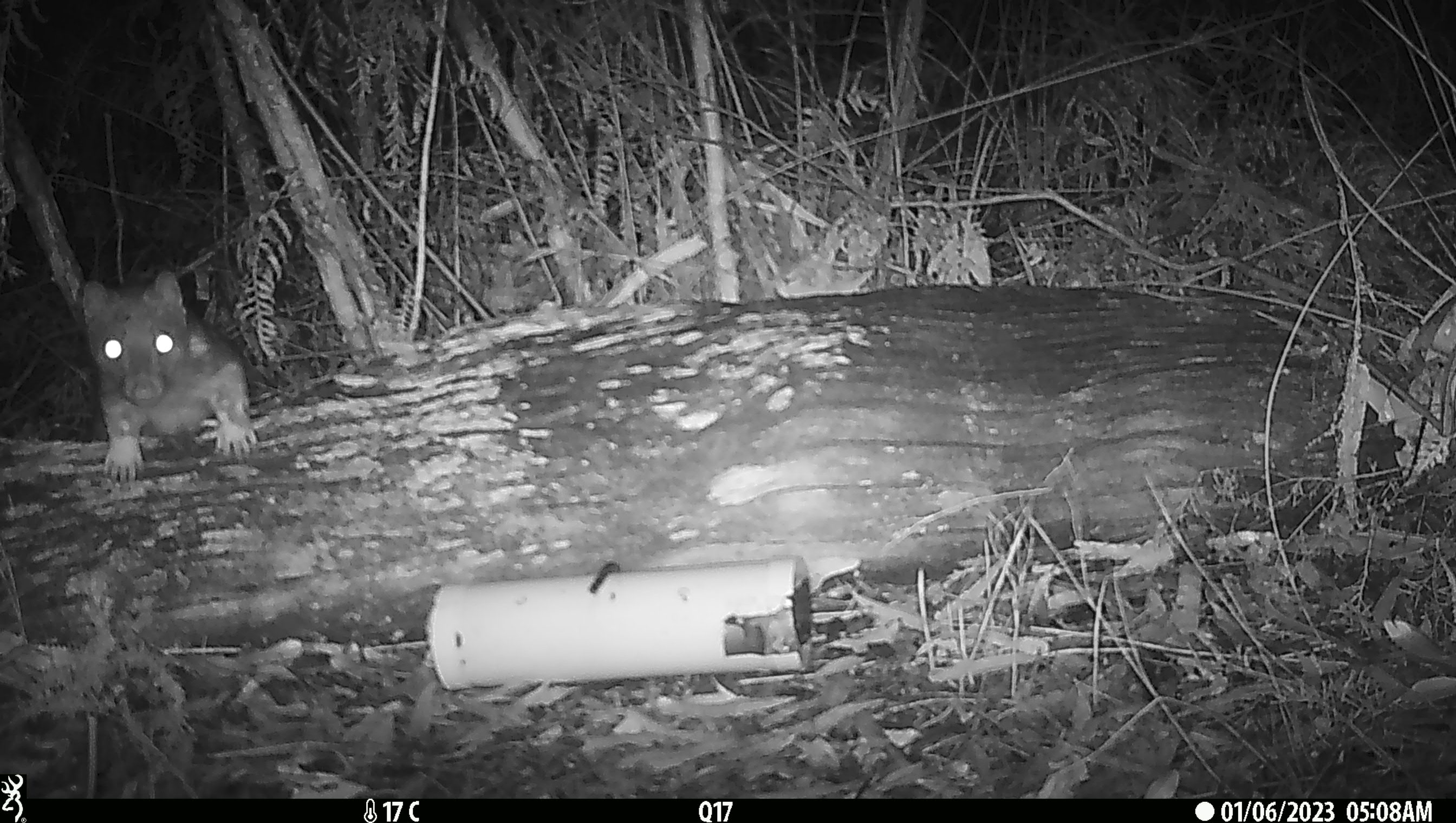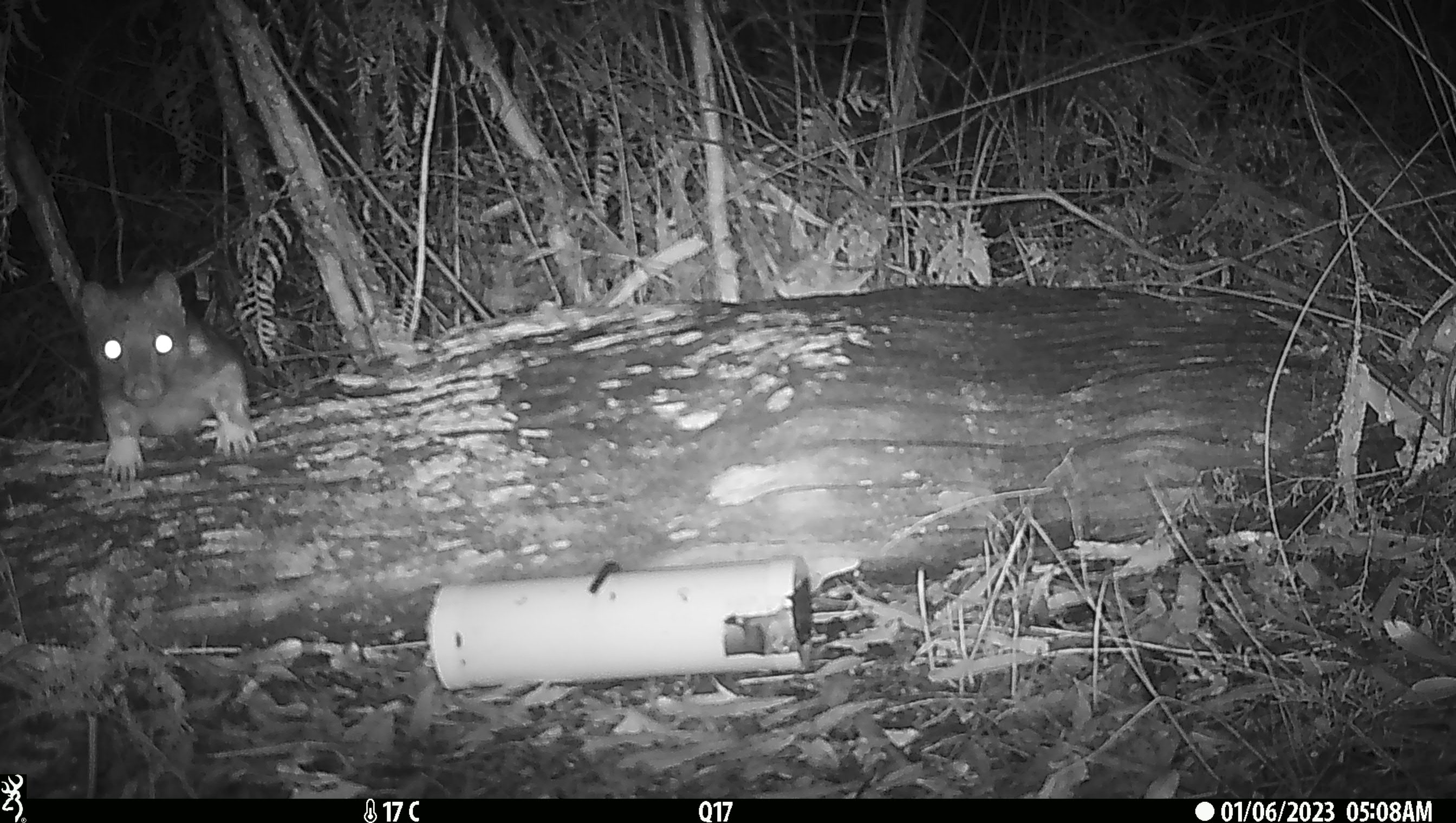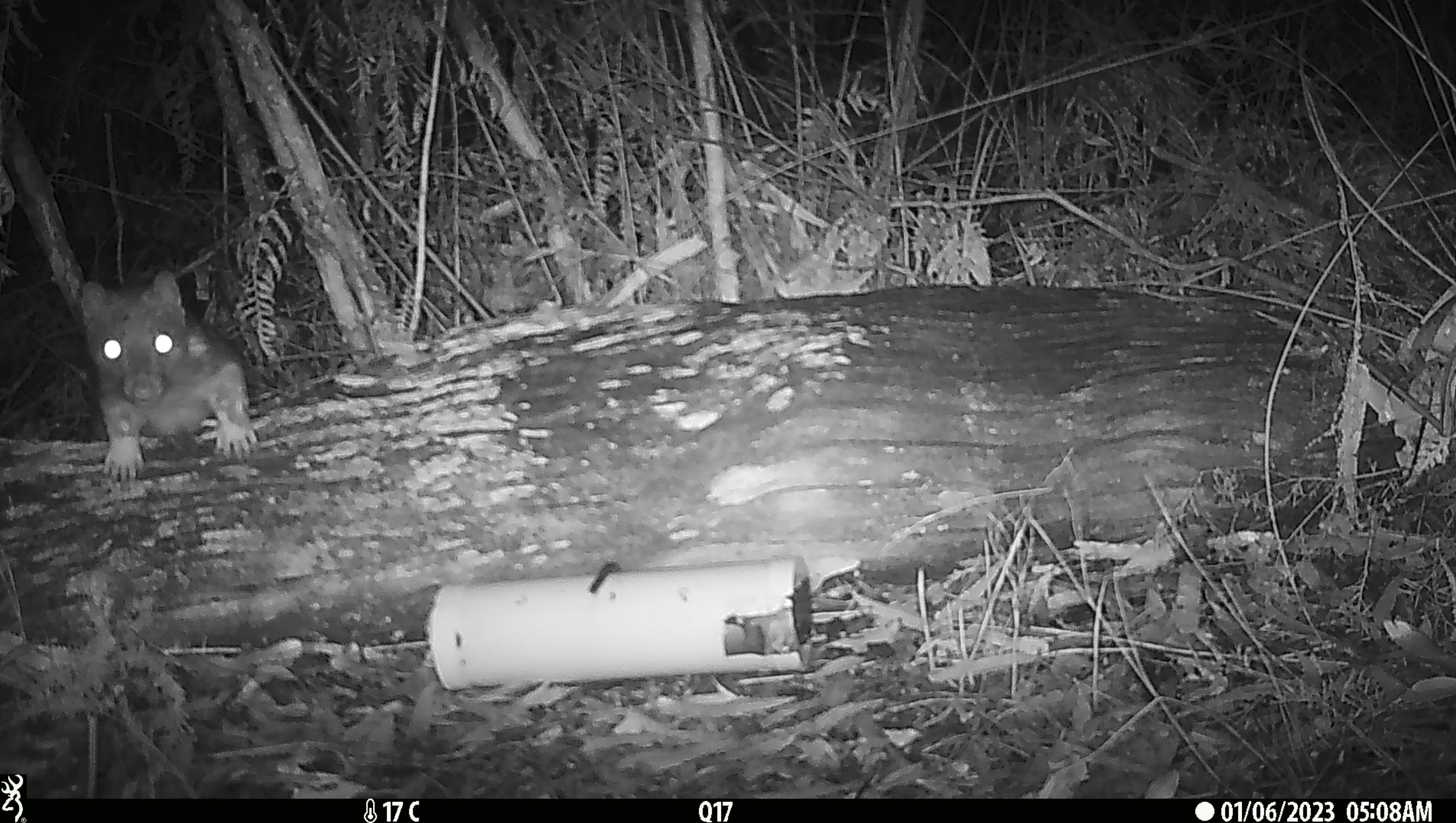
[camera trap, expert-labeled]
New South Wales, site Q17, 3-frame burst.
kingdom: Animalia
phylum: Chordata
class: Mammalia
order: Dasyuromorphia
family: Dasyuridae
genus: Dasyurus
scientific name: Dasyurus maculatus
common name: spotted-tailed quoll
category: quoll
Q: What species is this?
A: Quoll (spotted-tailed quoll) (Dasyurus maculatus).